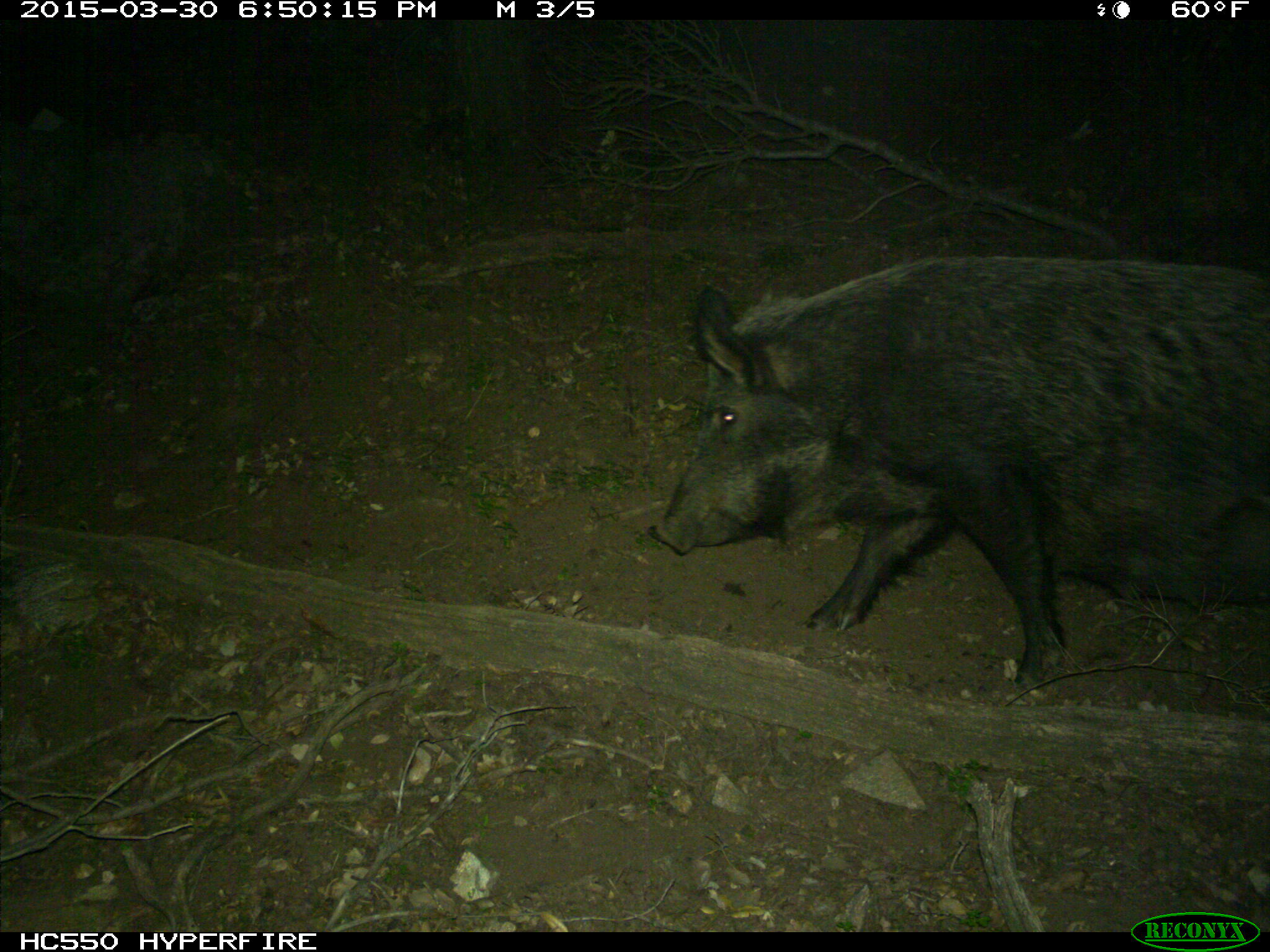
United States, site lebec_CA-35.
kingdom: Animalia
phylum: Chordata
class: Mammalia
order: Artiodactyla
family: Suidae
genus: Sus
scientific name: Sus scrofa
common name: wild boar